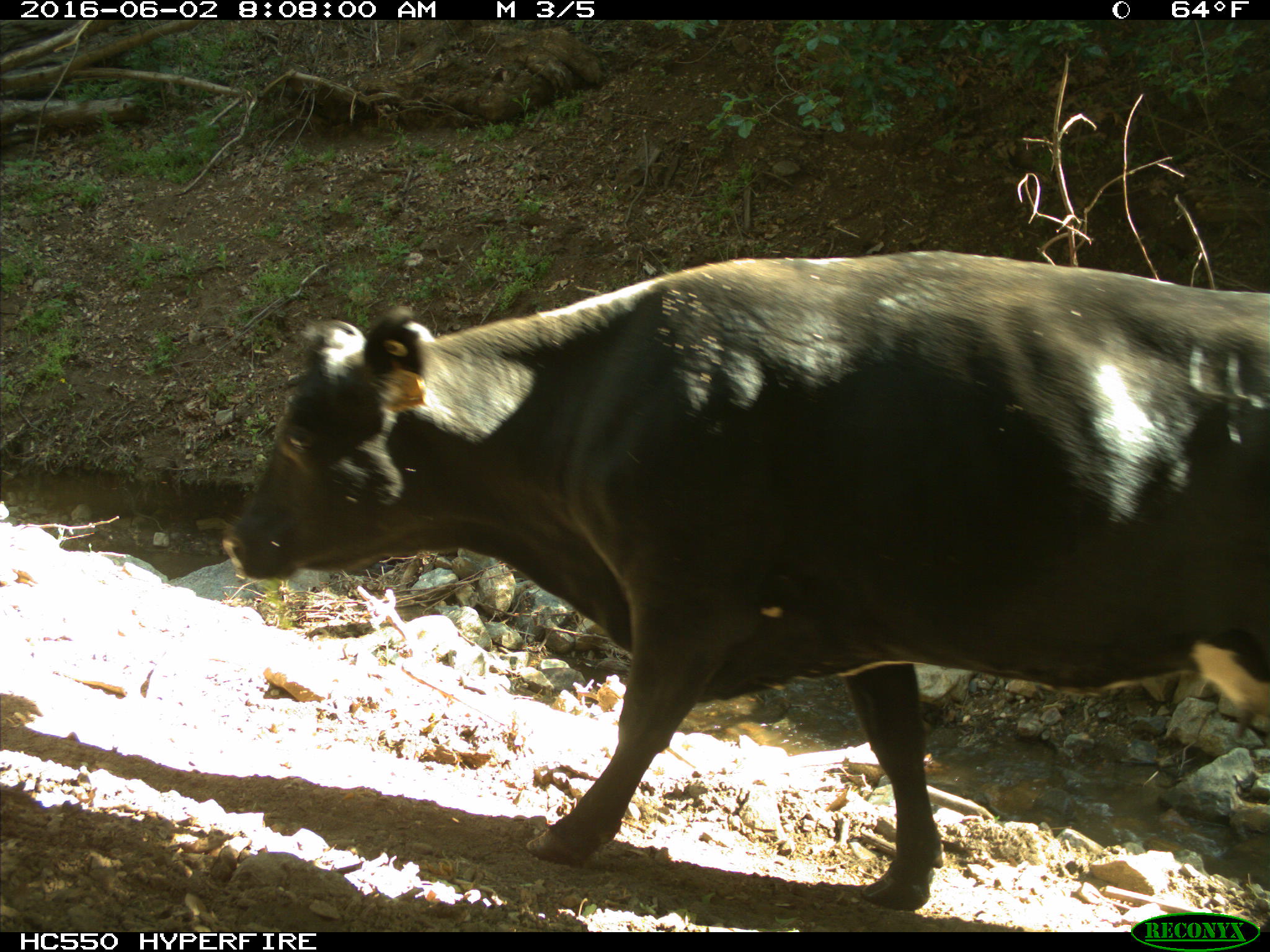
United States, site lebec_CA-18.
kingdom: Animalia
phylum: Chordata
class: Mammalia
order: Artiodactyla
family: Bovidae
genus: Bos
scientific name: Bos taurus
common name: domestic cow